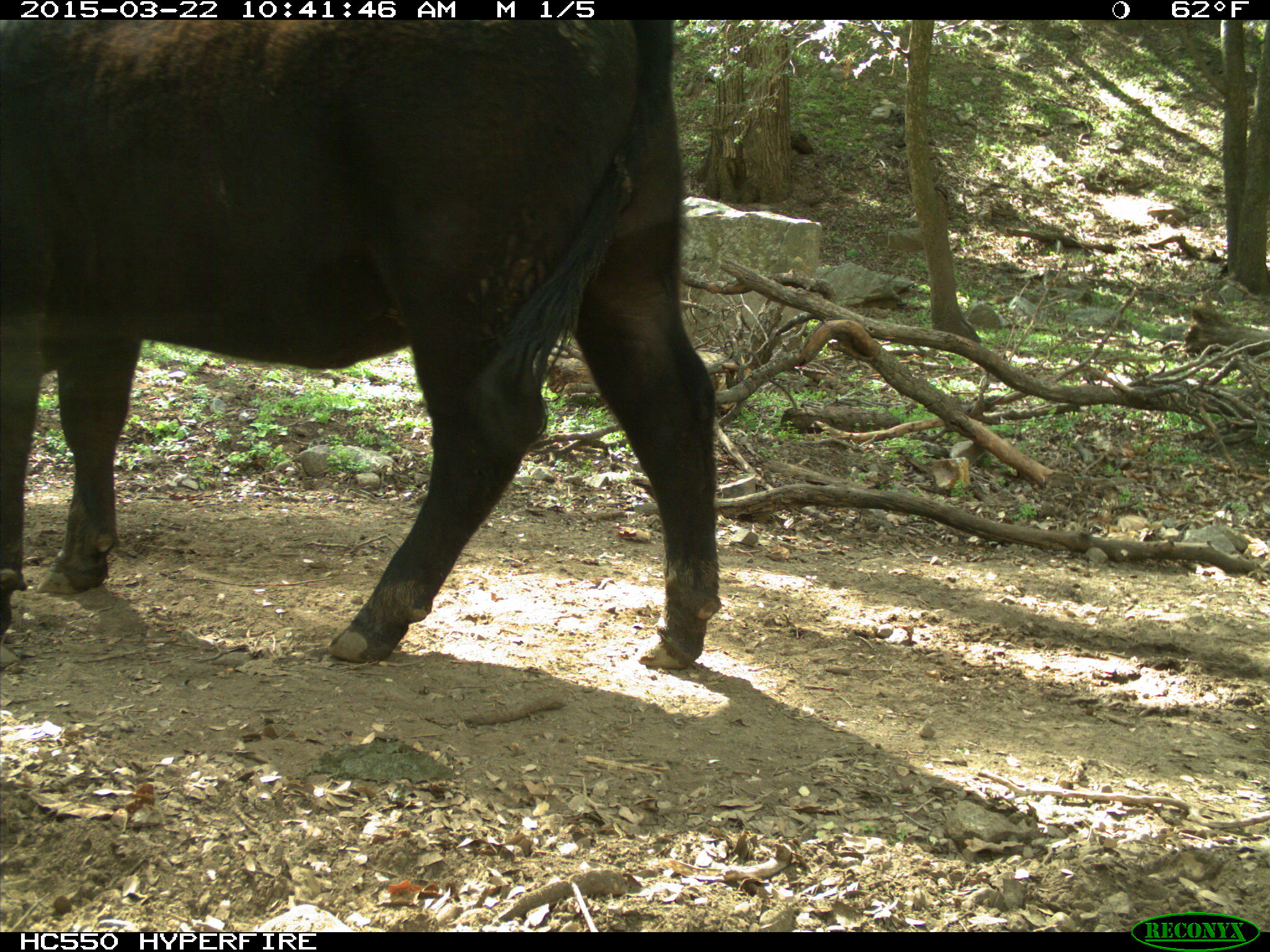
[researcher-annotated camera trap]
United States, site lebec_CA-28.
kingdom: Animalia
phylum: Chordata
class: Mammalia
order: Artiodactyla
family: Bovidae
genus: Bos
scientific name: Bos taurus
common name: domestic cow